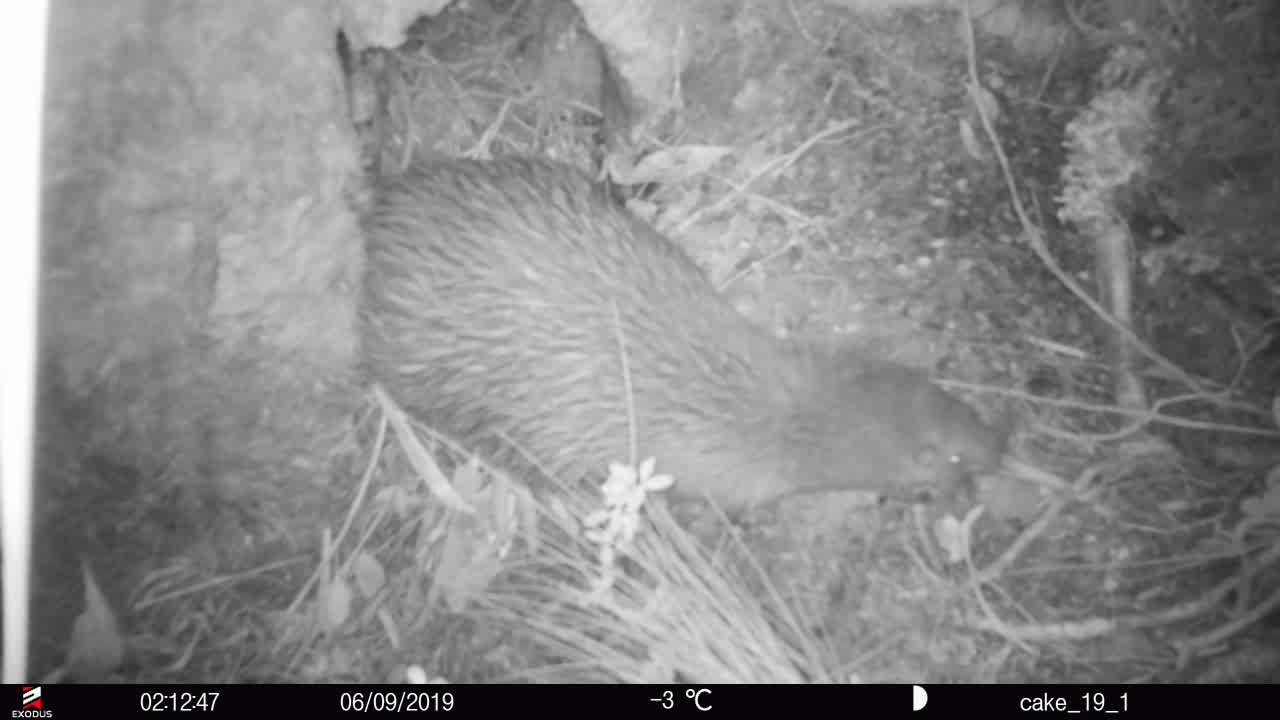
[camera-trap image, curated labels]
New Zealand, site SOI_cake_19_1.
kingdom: Animalia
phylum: Chordata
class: Aves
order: Apterygiformes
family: Apterygidae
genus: Apteryx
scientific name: Apteryx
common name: kiwi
Kiwi (Apteryx).